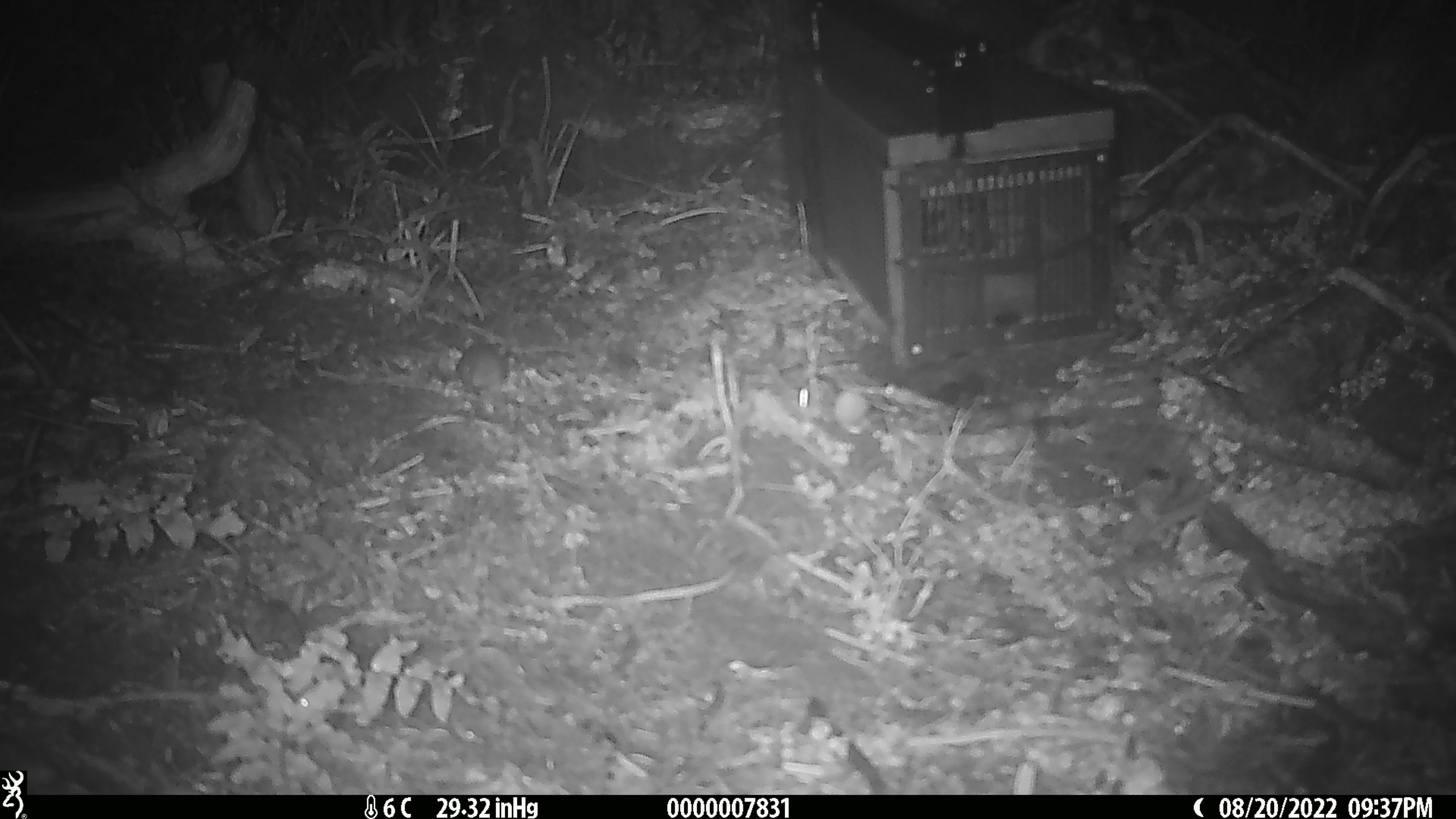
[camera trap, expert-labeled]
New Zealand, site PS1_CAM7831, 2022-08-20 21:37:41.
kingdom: Animalia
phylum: Chordata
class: Mammalia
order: Rodentia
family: Muridae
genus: Mus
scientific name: Mus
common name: mouse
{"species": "mouse (Mus)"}